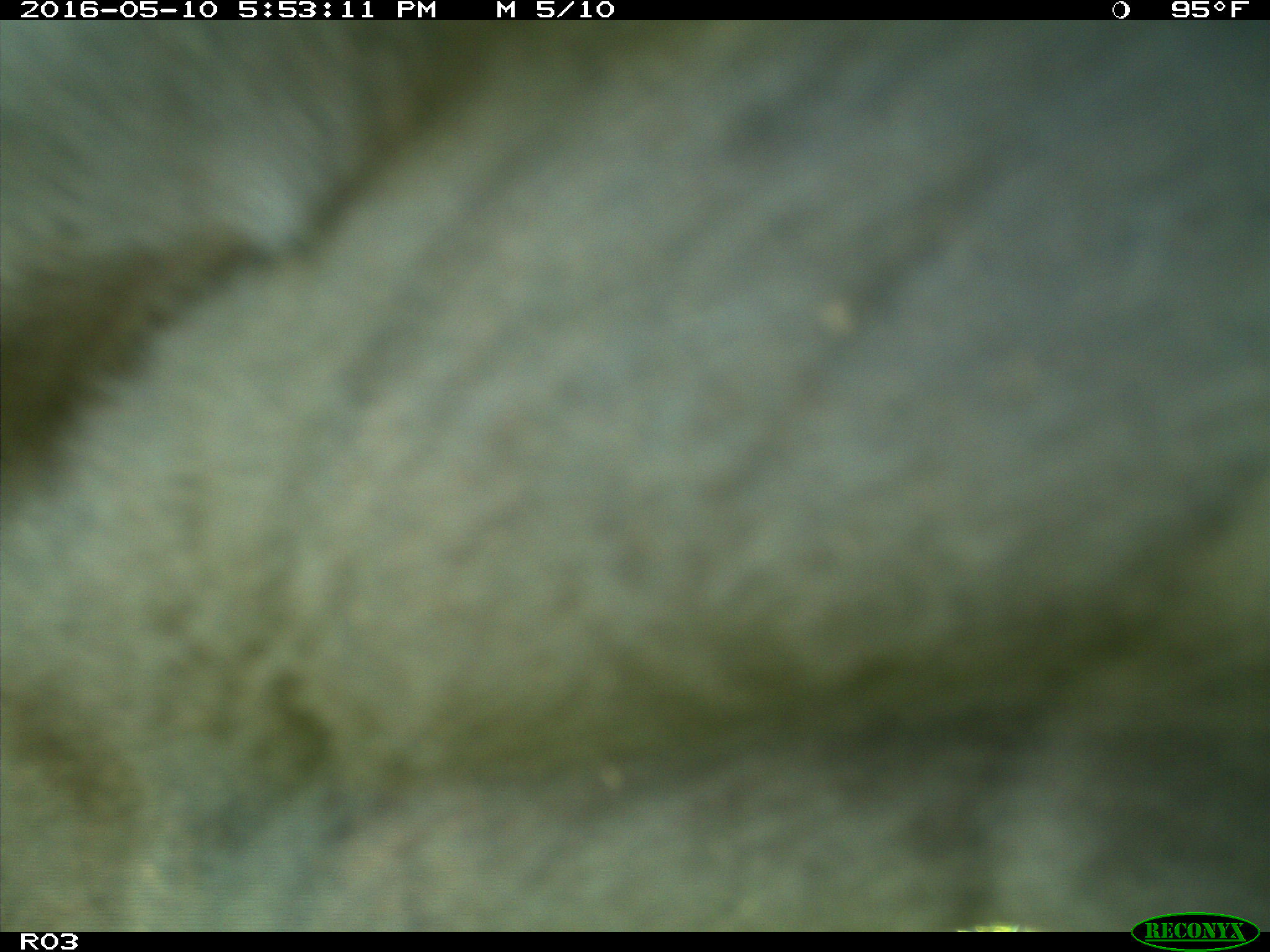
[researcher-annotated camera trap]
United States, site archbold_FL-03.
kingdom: Animalia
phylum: Chordata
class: Mammalia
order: Artiodactyla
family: Bovidae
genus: Bos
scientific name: Bos taurus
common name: domestic cow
Bos taurus (domestic cow).